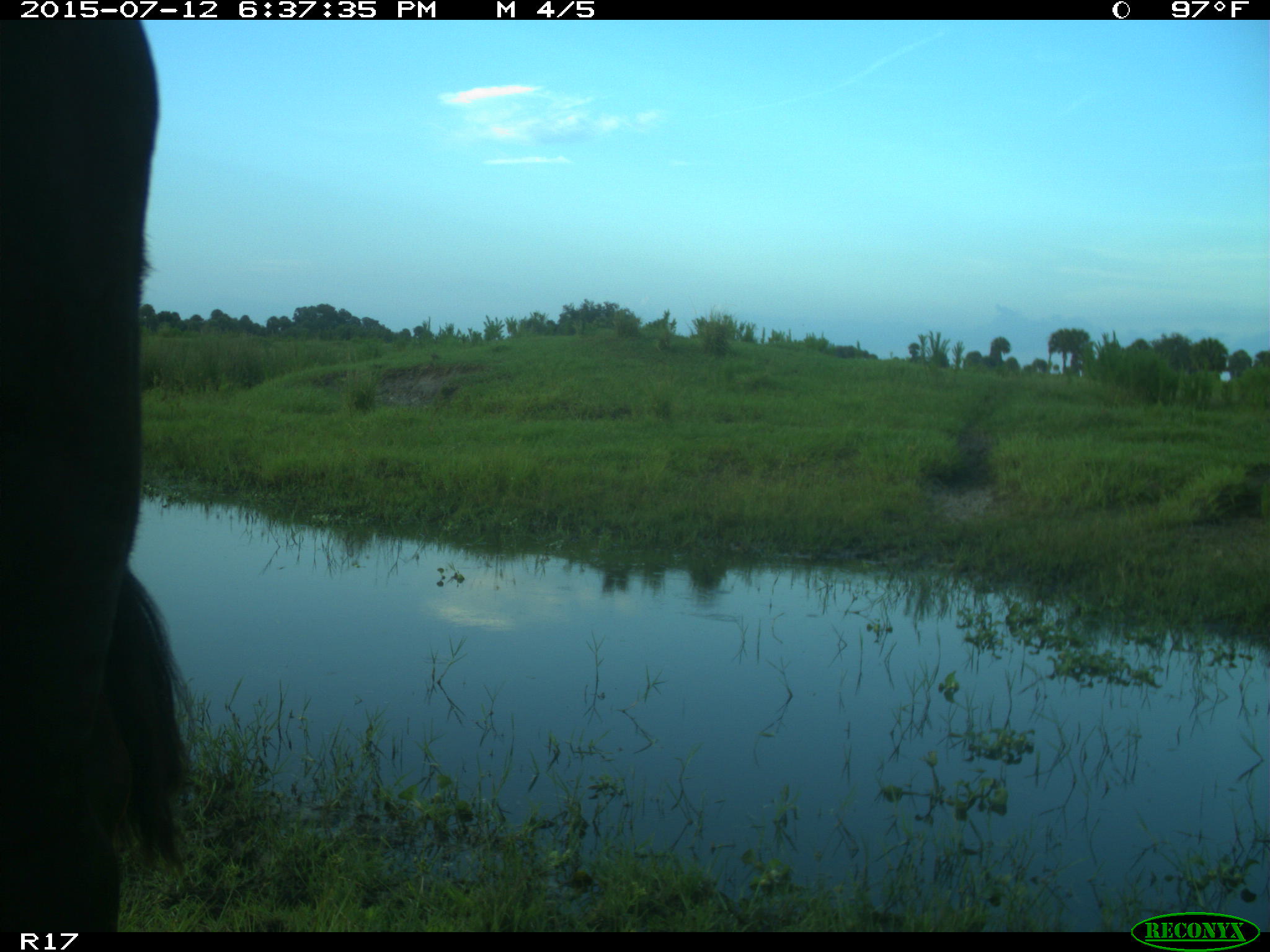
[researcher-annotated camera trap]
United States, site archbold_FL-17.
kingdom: Animalia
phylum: Chordata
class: Mammalia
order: Artiodactyla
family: Bovidae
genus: Bos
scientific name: Bos taurus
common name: domestic cow